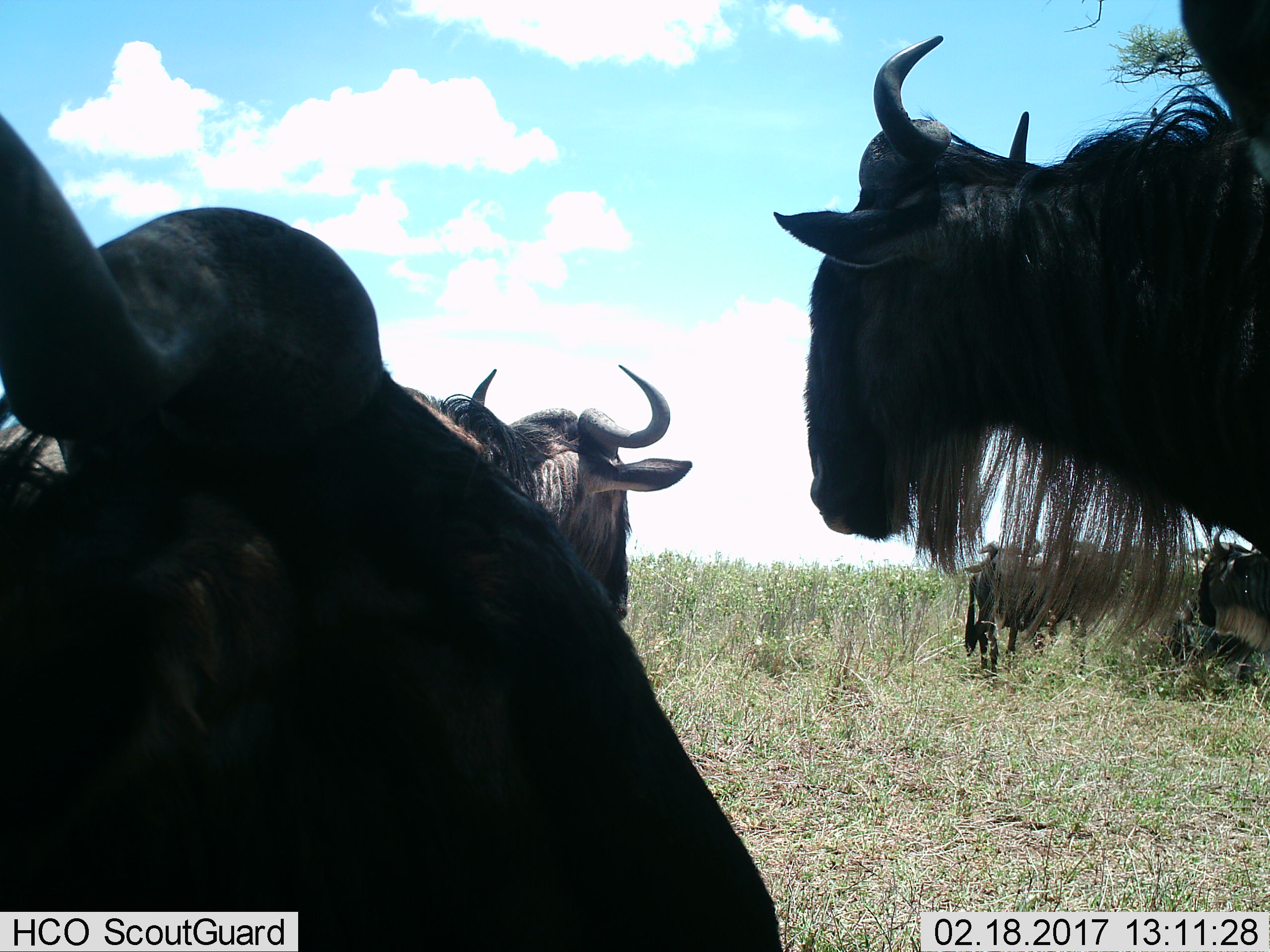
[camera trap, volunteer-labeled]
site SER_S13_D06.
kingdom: Animalia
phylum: Chordata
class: Mammalia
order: Artiodactyla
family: Bovidae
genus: Connochaetes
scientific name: Connochaetes taurinus taurinus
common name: blue wildebeest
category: wildebeestblue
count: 6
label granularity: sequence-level